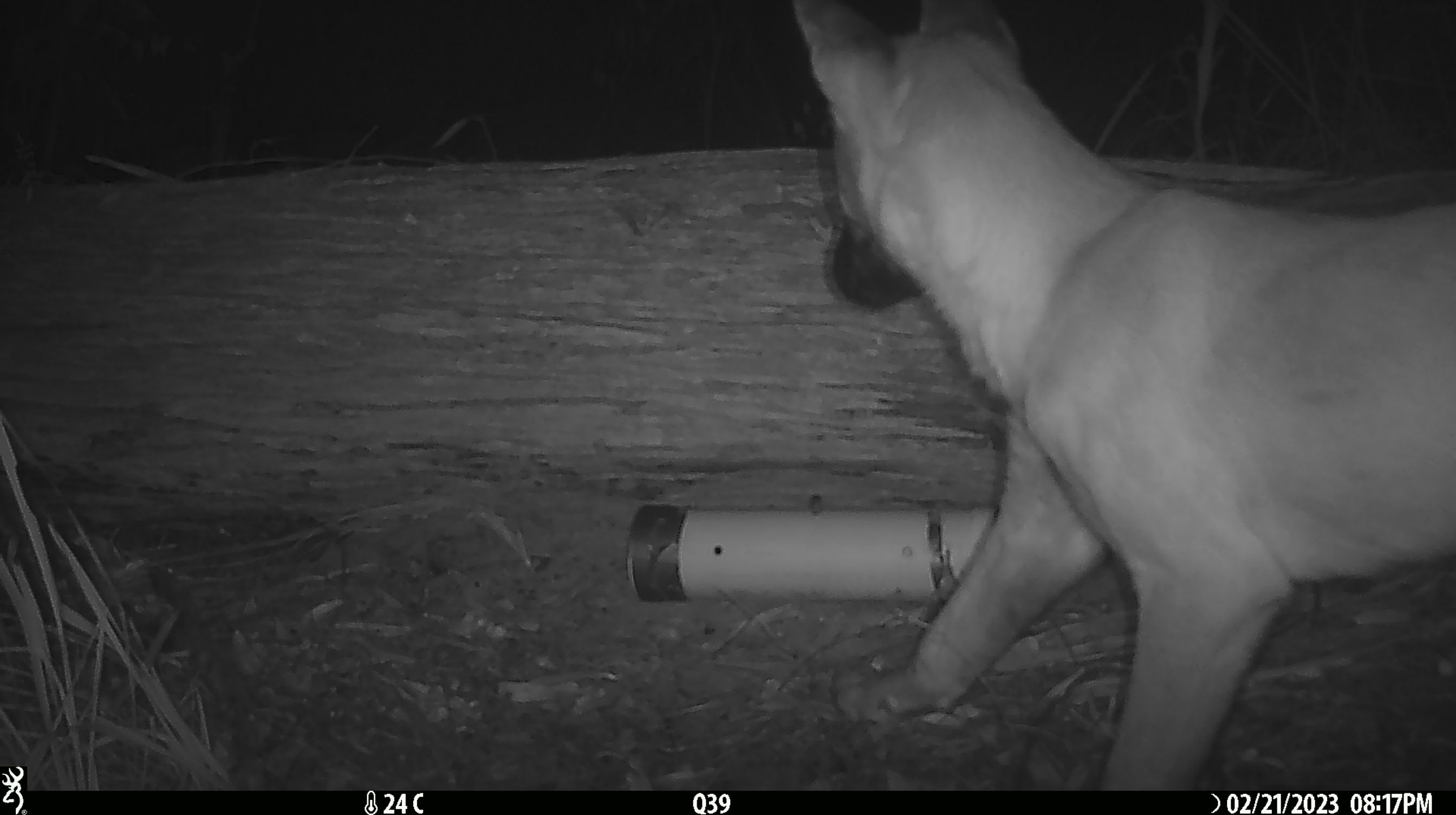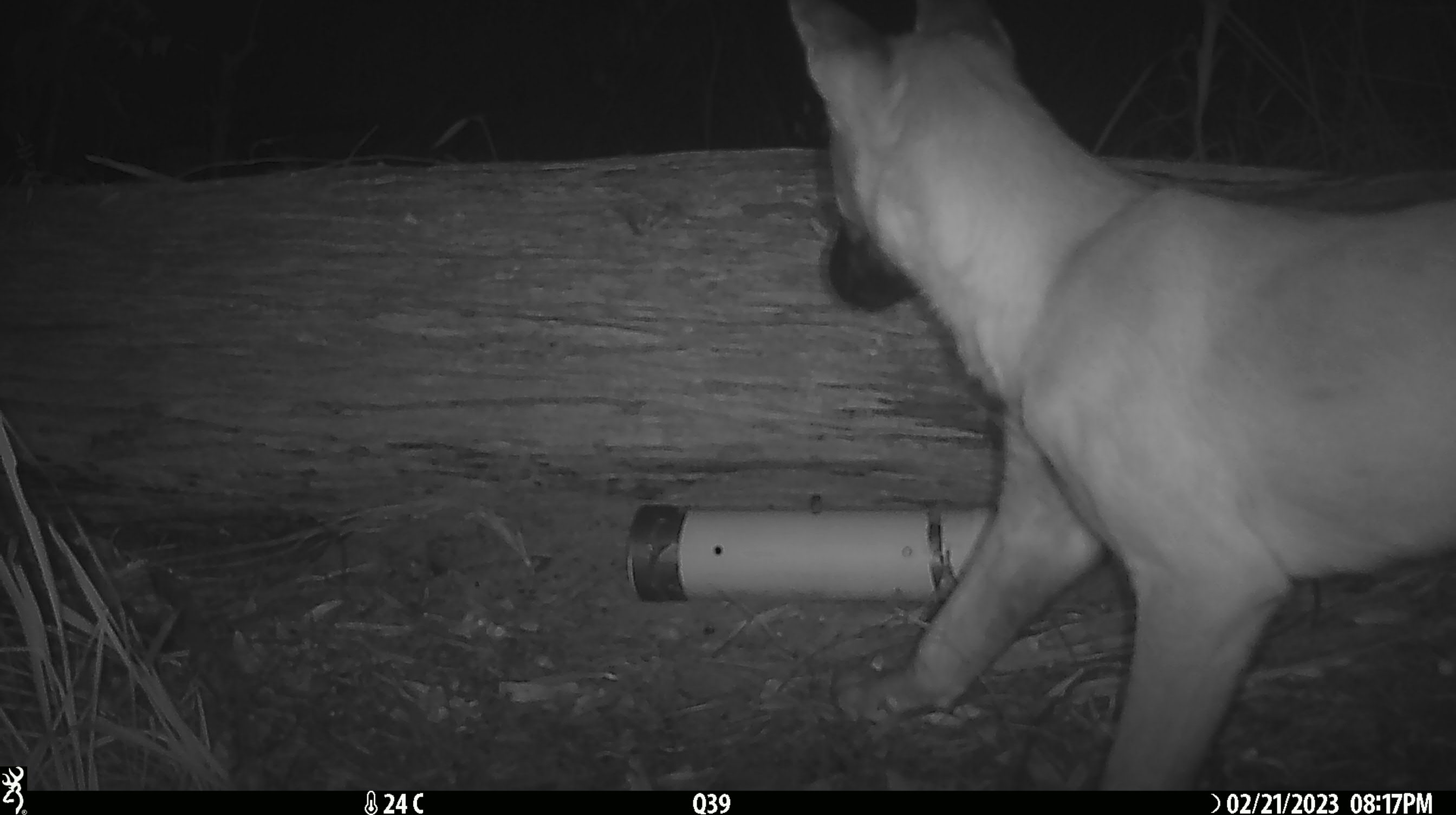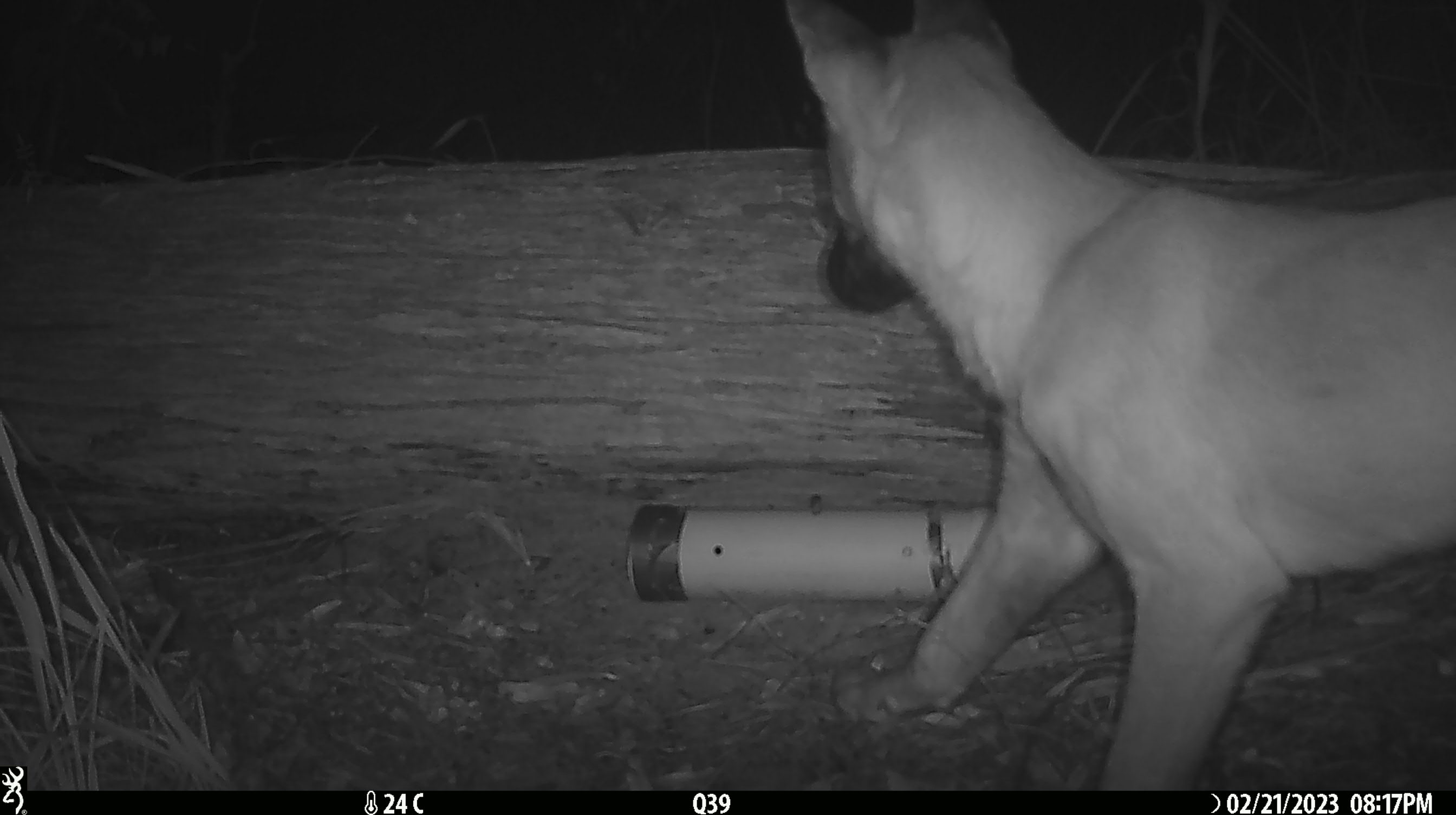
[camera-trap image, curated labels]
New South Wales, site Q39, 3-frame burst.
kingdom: Animalia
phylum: Chordata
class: Mammalia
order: Carnivora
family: Canidae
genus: Canis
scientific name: Canis familiaris dingo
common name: dingo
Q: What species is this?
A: Dingo (Canis familiaris dingo).